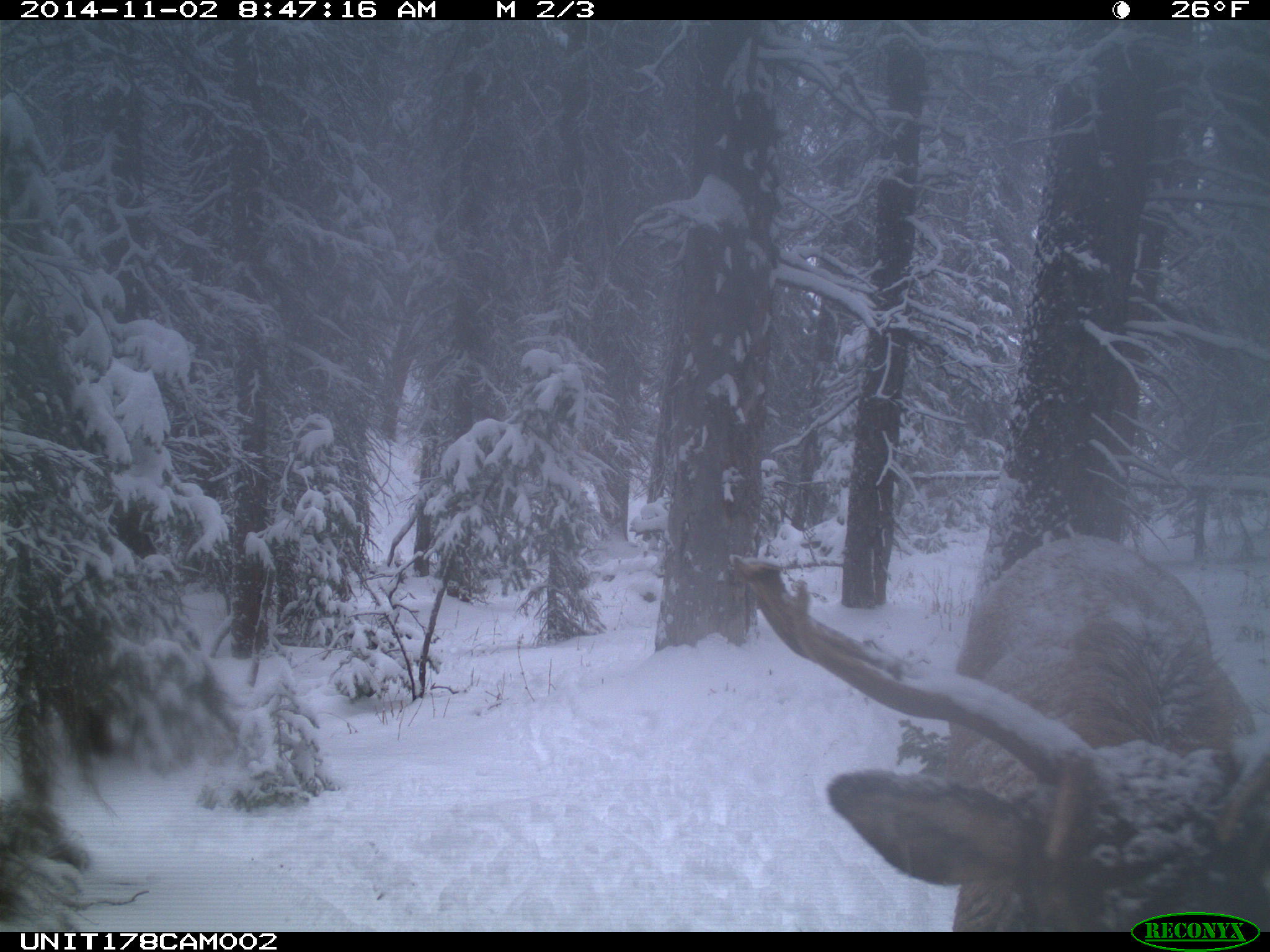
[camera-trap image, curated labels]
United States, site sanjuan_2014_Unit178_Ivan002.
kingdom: Animalia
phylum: Chordata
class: Mammalia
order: Artiodactyla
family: Cervidae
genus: Cervus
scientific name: Cervus elaphus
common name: red deer